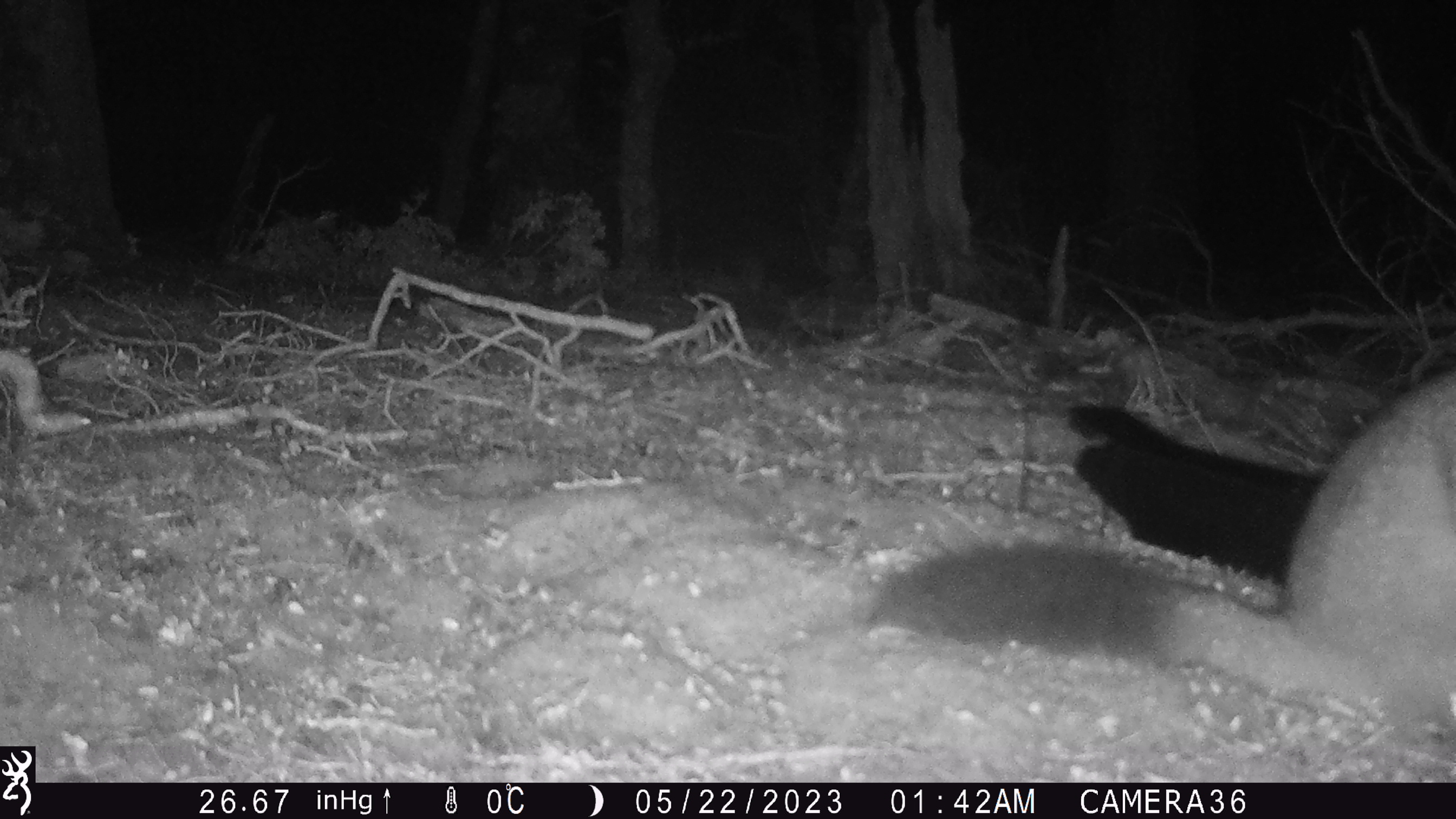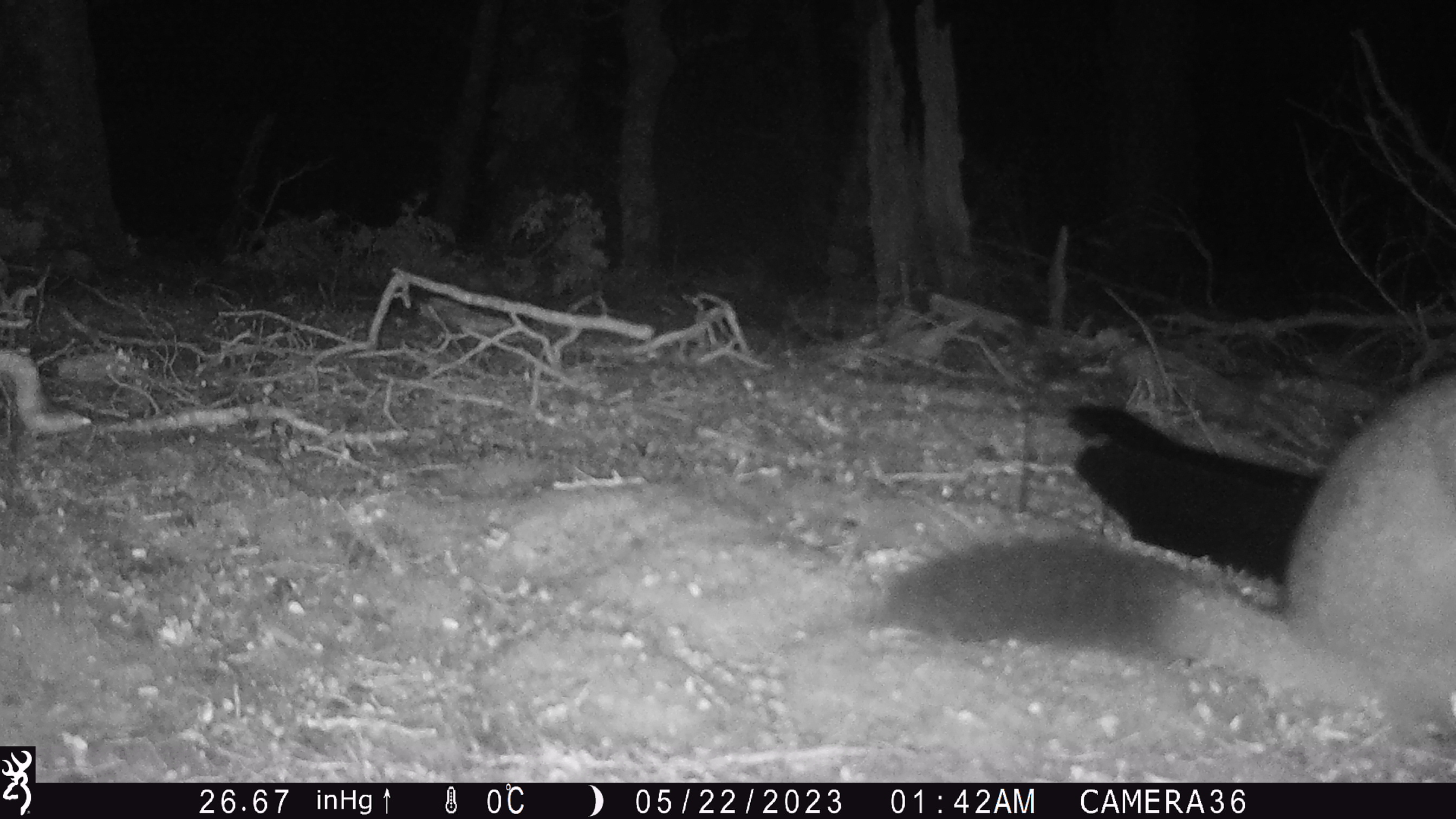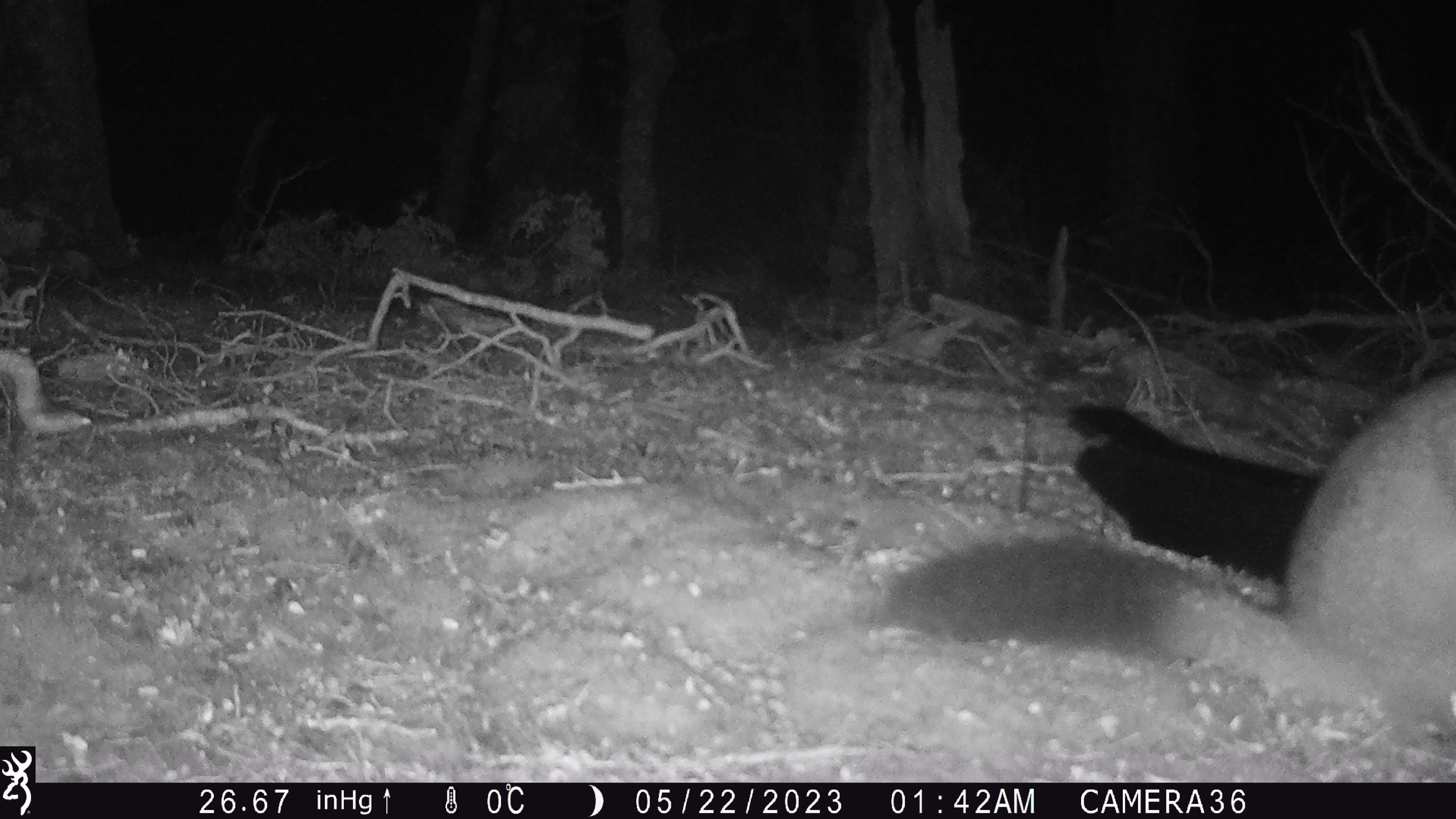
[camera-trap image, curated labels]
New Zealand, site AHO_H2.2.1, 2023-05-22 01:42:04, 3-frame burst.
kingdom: Animalia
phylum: Chordata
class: Mammalia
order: Carnivora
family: Mustelidae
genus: Mustela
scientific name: Mustela erminea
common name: stoat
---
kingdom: Animalia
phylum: Chordata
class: Mammalia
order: Diprotodontia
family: Phalangeridae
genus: Trichosurus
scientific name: Trichosurus vulpecula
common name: common brushtail possum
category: possum